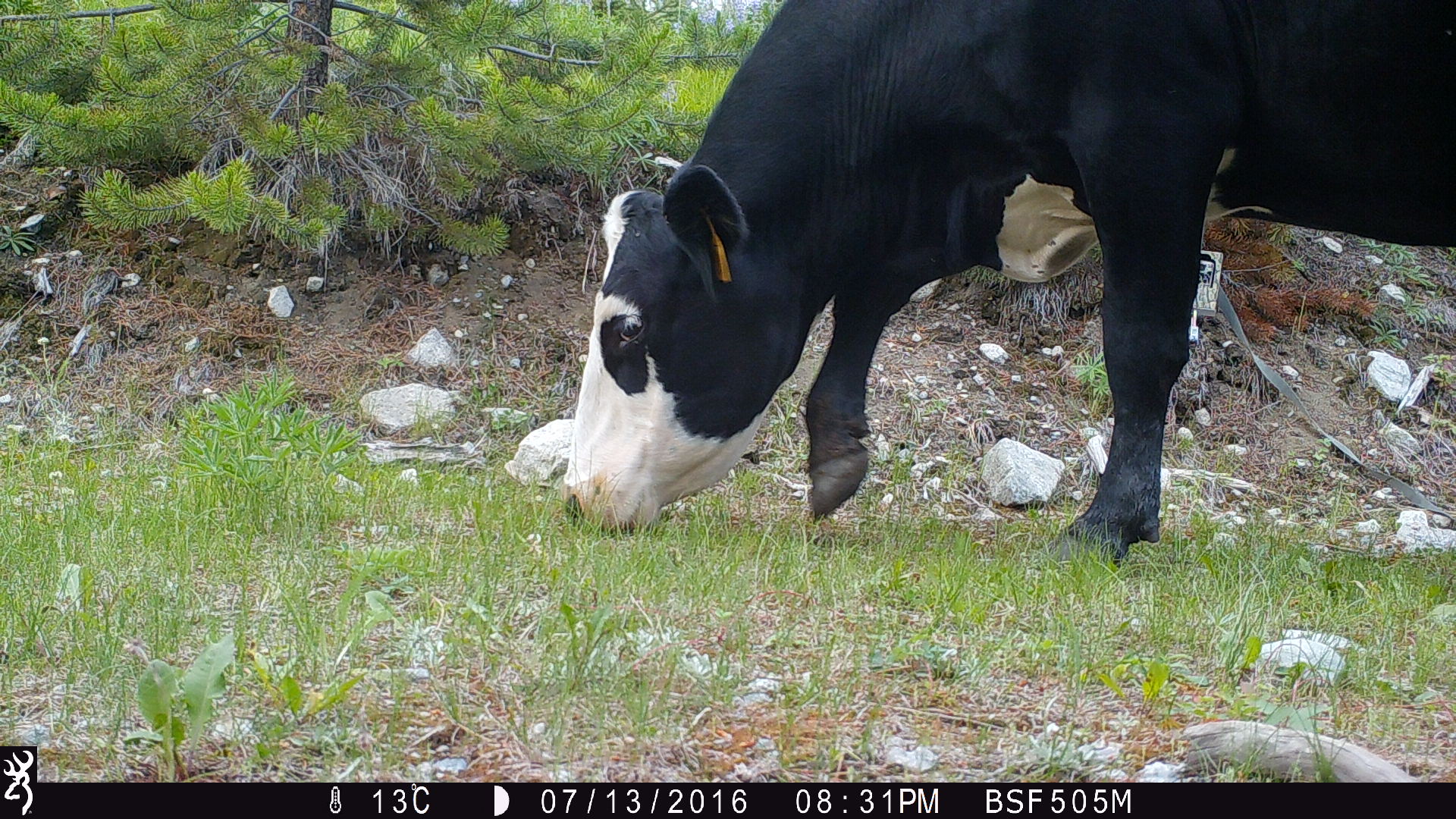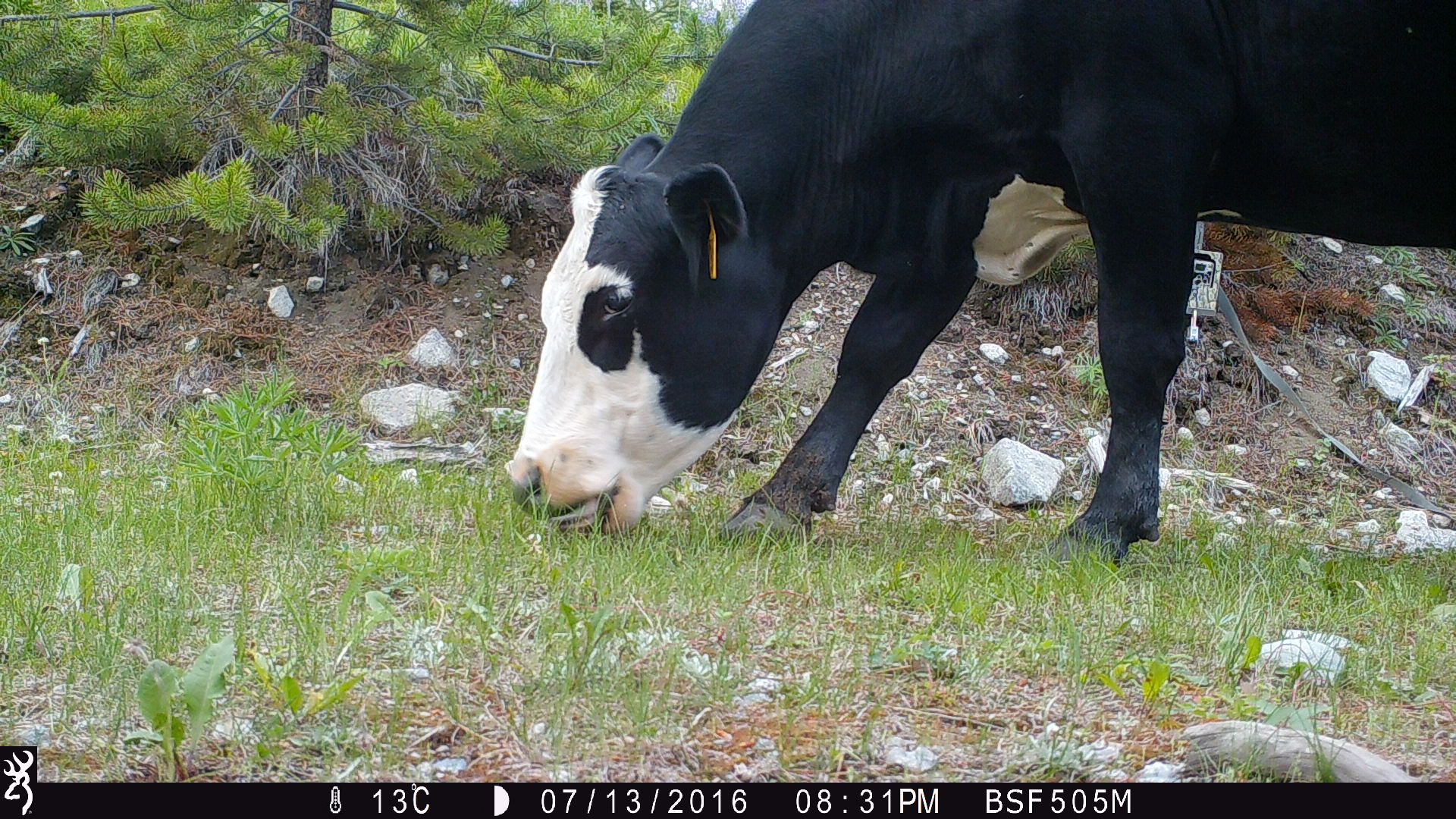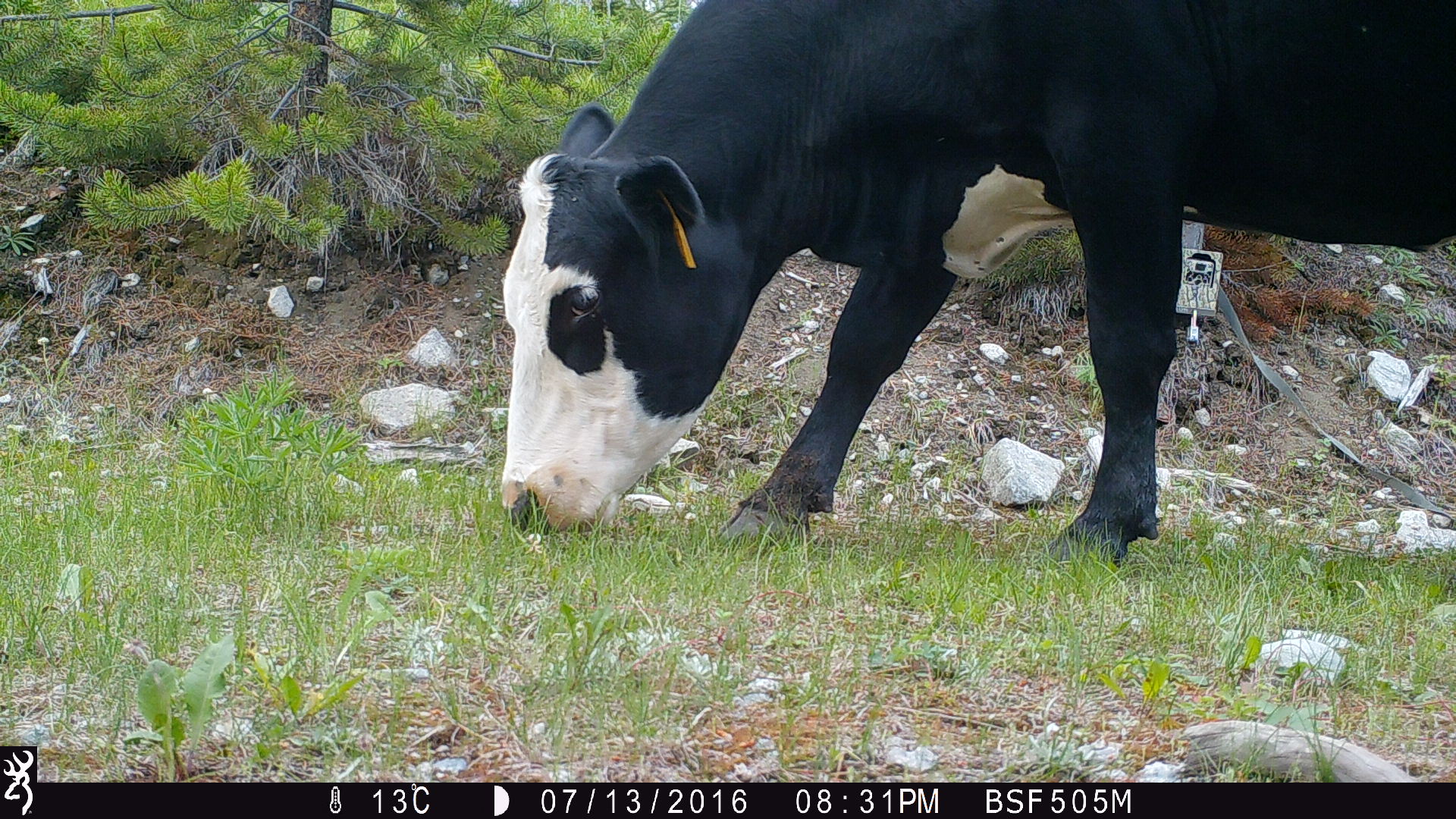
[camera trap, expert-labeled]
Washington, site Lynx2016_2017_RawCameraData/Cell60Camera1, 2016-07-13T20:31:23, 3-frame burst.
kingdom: Animalia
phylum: Chordata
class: Mammalia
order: Artiodactyla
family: Bovidae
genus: Bos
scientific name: Bos taurus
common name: domestic cattle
Domestic cattle (Bos taurus). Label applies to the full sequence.